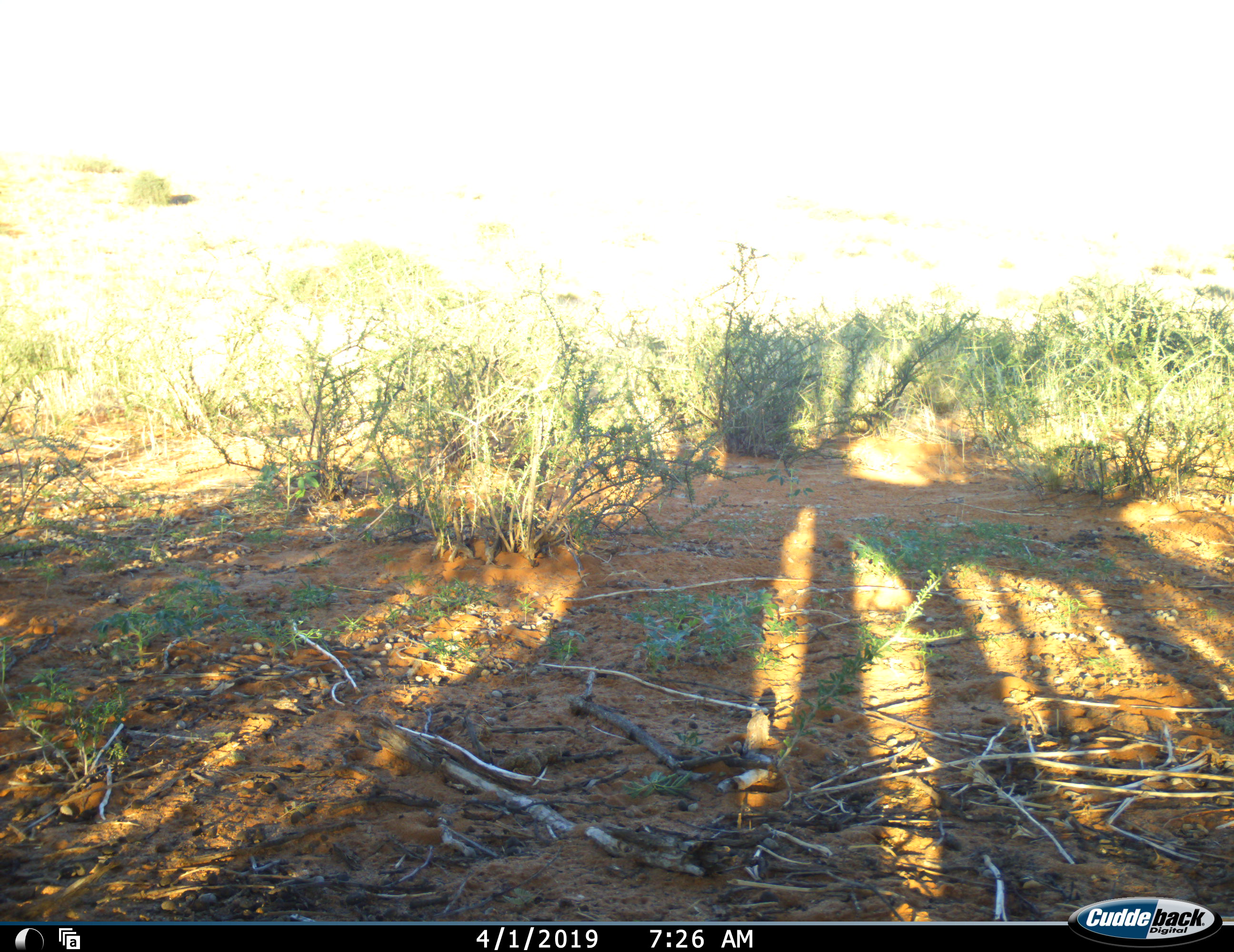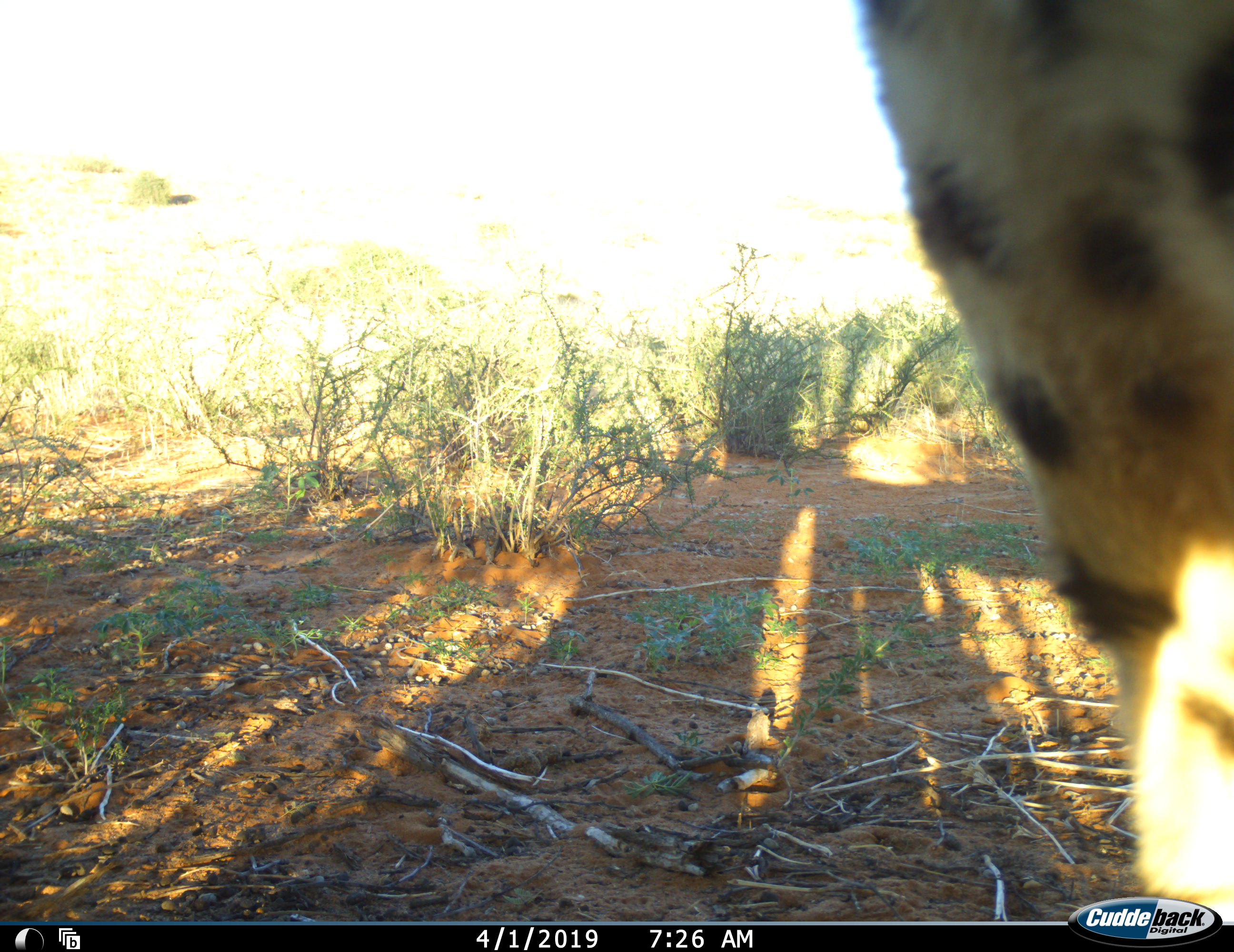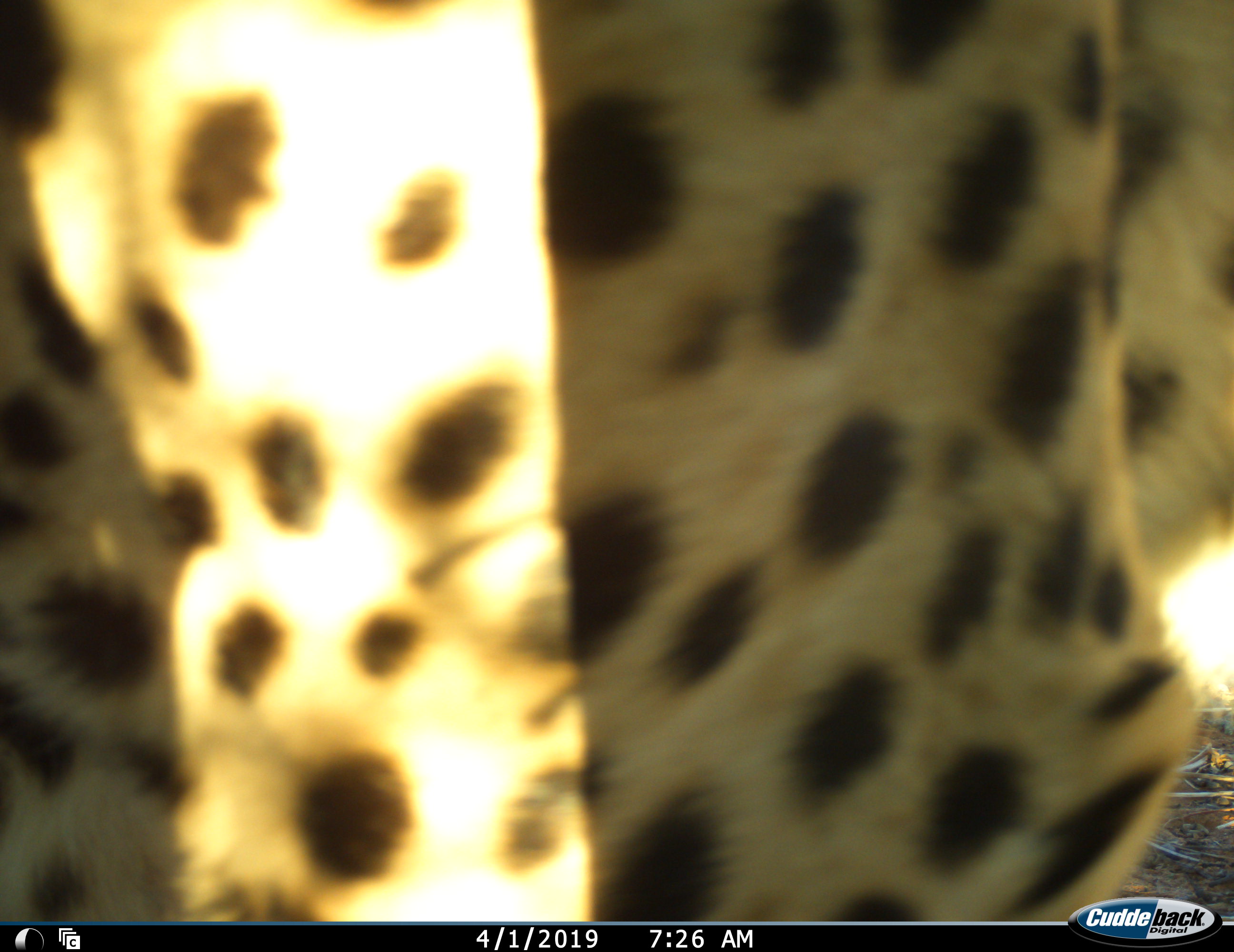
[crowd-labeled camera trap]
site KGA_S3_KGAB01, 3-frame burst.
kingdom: Animalia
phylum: Chordata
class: Mammalia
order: Carnivora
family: Felidae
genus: Acinonyx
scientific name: Acinonyx jubatus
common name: cheetah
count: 1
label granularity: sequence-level